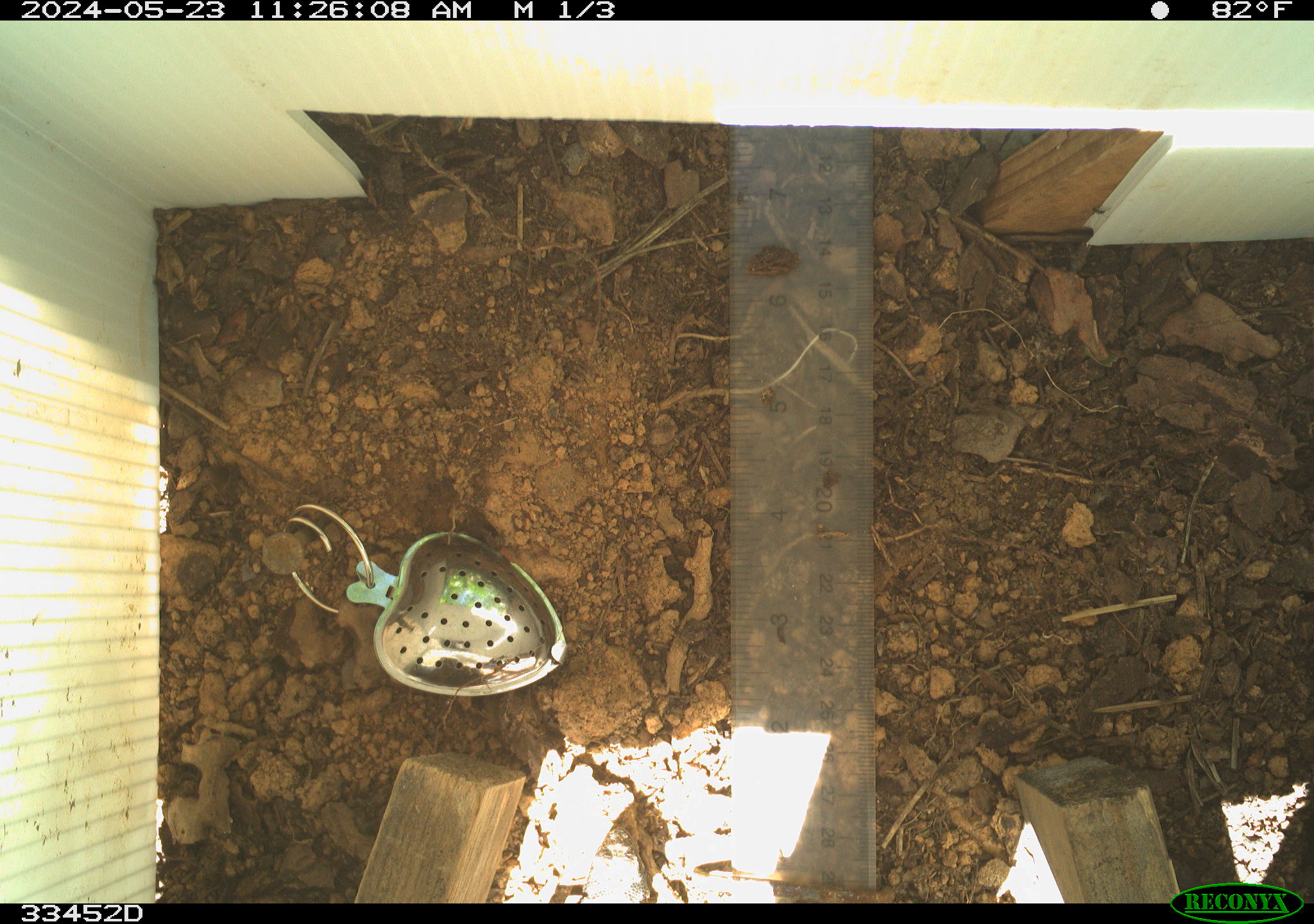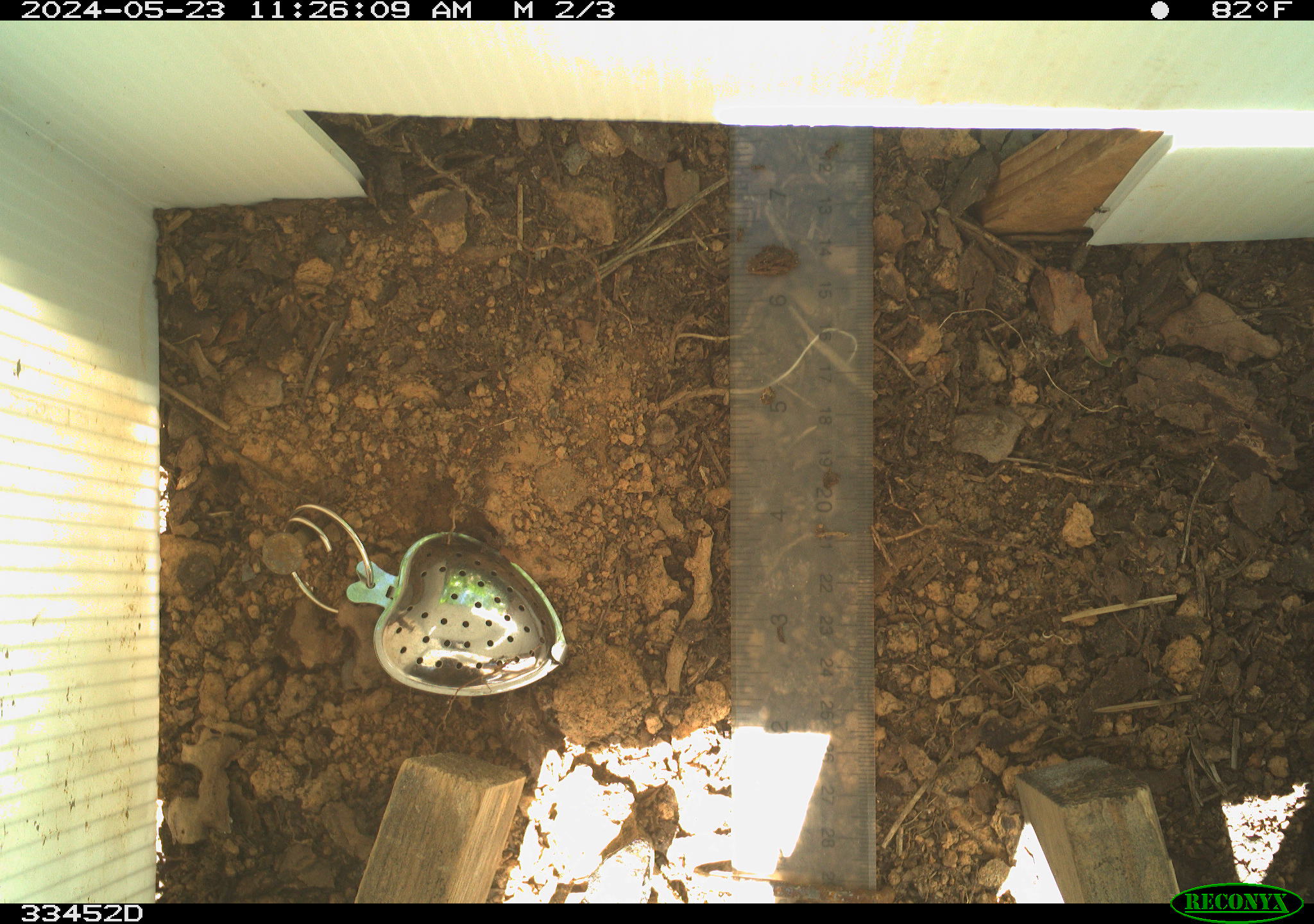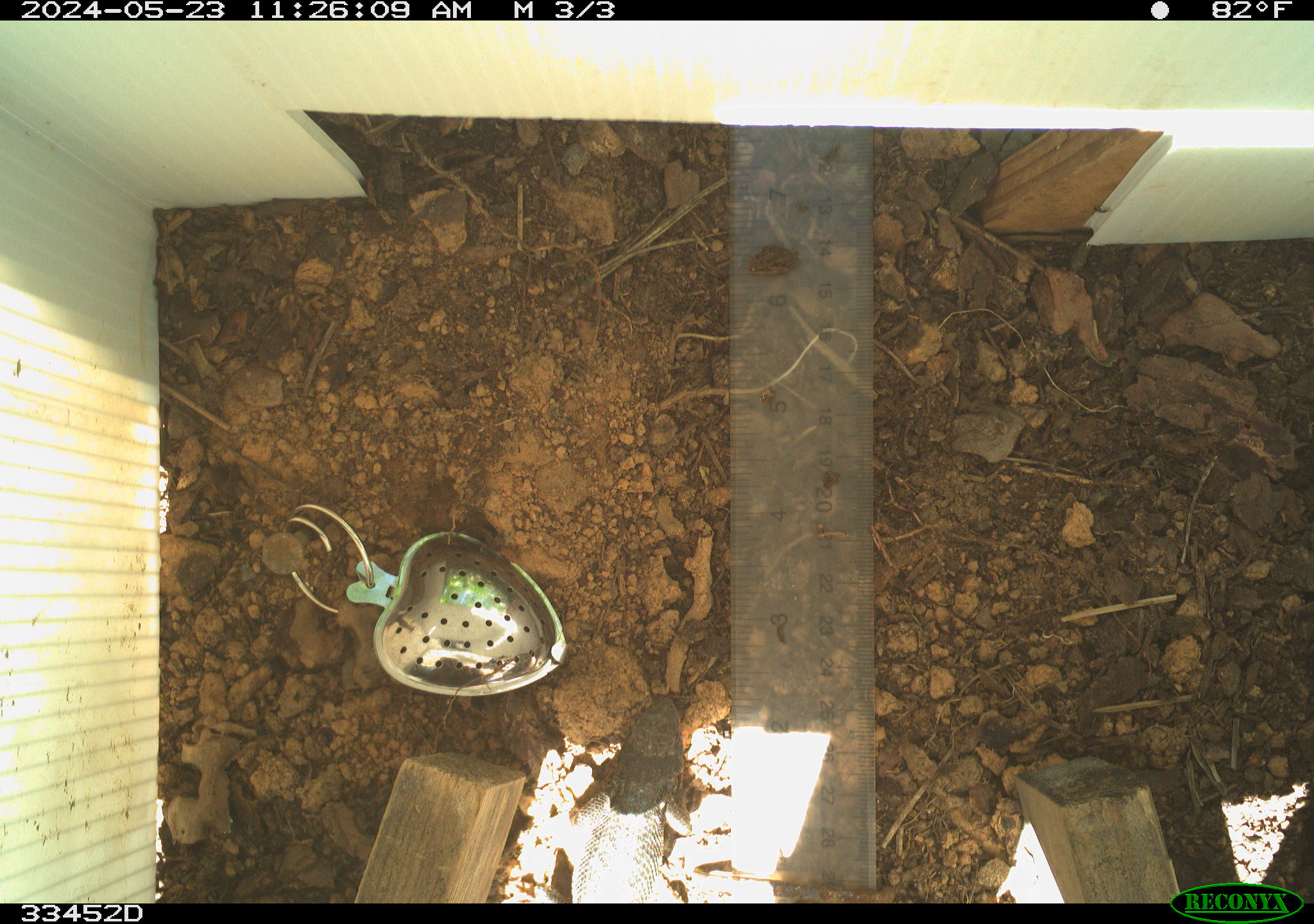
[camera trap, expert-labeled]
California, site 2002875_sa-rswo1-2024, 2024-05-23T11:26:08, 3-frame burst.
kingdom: Animalia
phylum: Chordata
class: Reptilia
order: Squamata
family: Phrynosomatidae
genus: Sceloporus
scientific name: Sceloporus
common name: spiny lizards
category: sceloporus species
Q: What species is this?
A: Sceloporus species (spiny lizards) (Sceloporus).